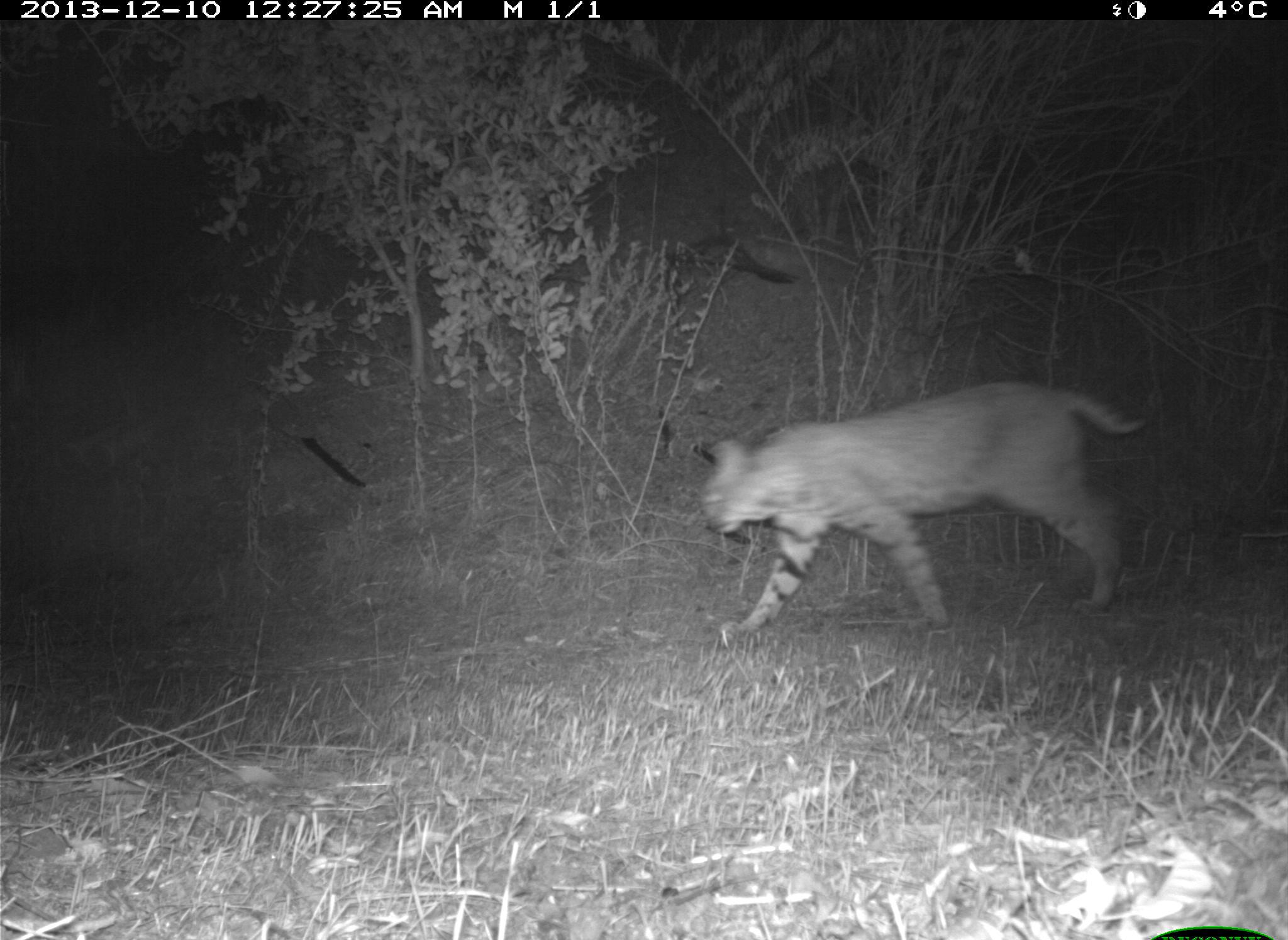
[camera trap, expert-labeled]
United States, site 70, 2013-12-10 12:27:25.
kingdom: Animalia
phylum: Chordata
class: Mammalia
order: Carnivora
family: Felidae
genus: Lynx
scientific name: Lynx rufus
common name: bobcat